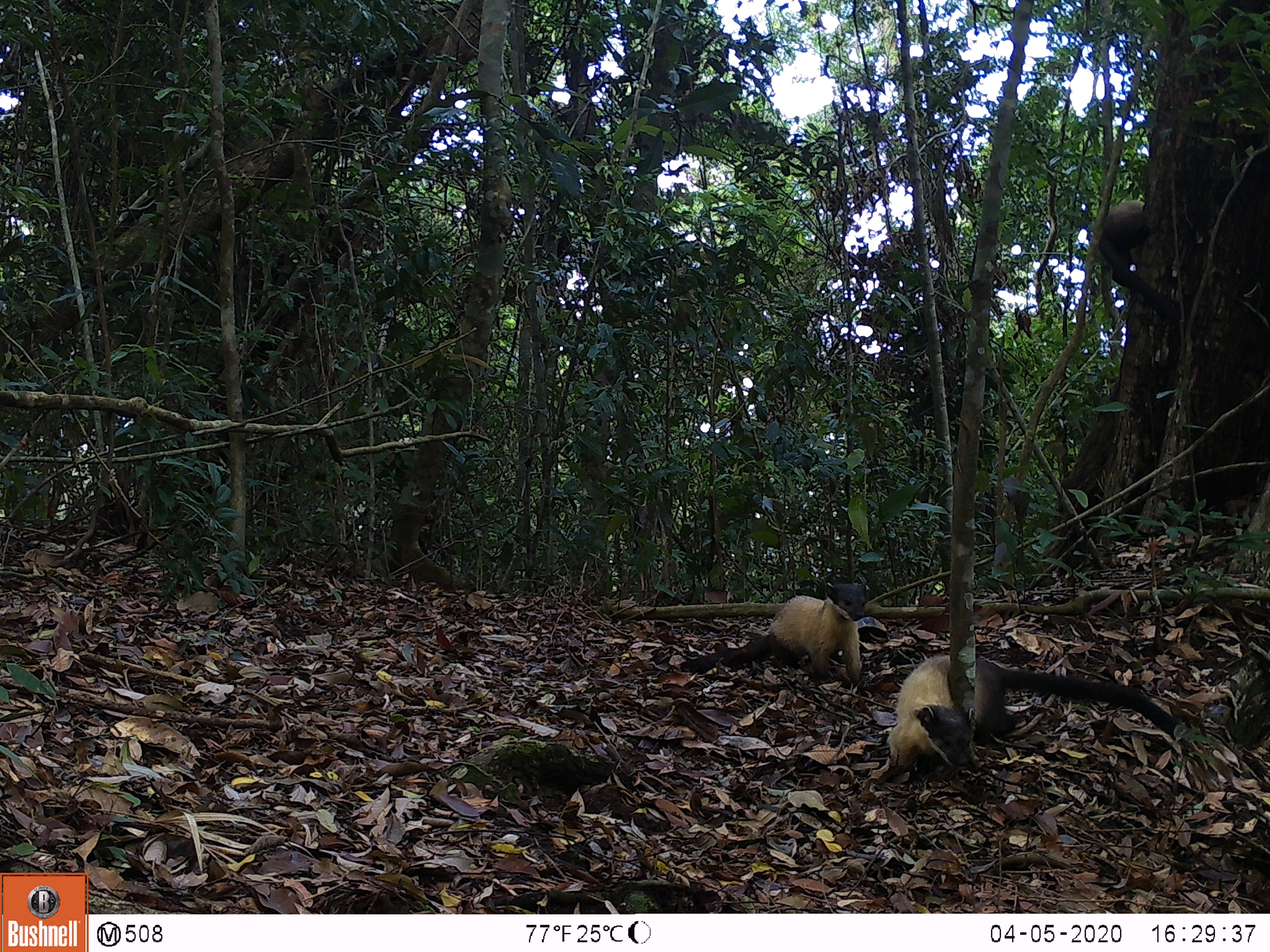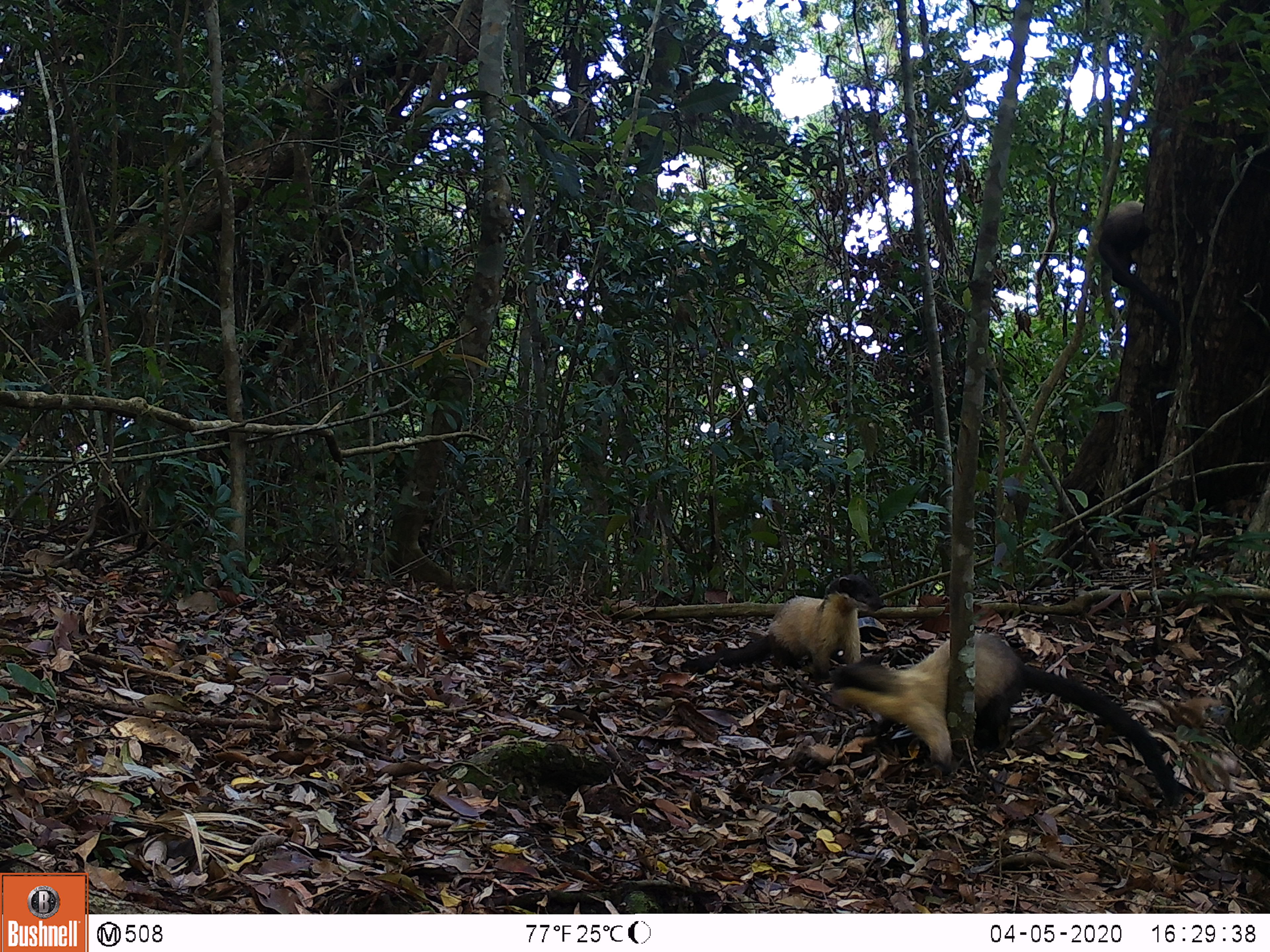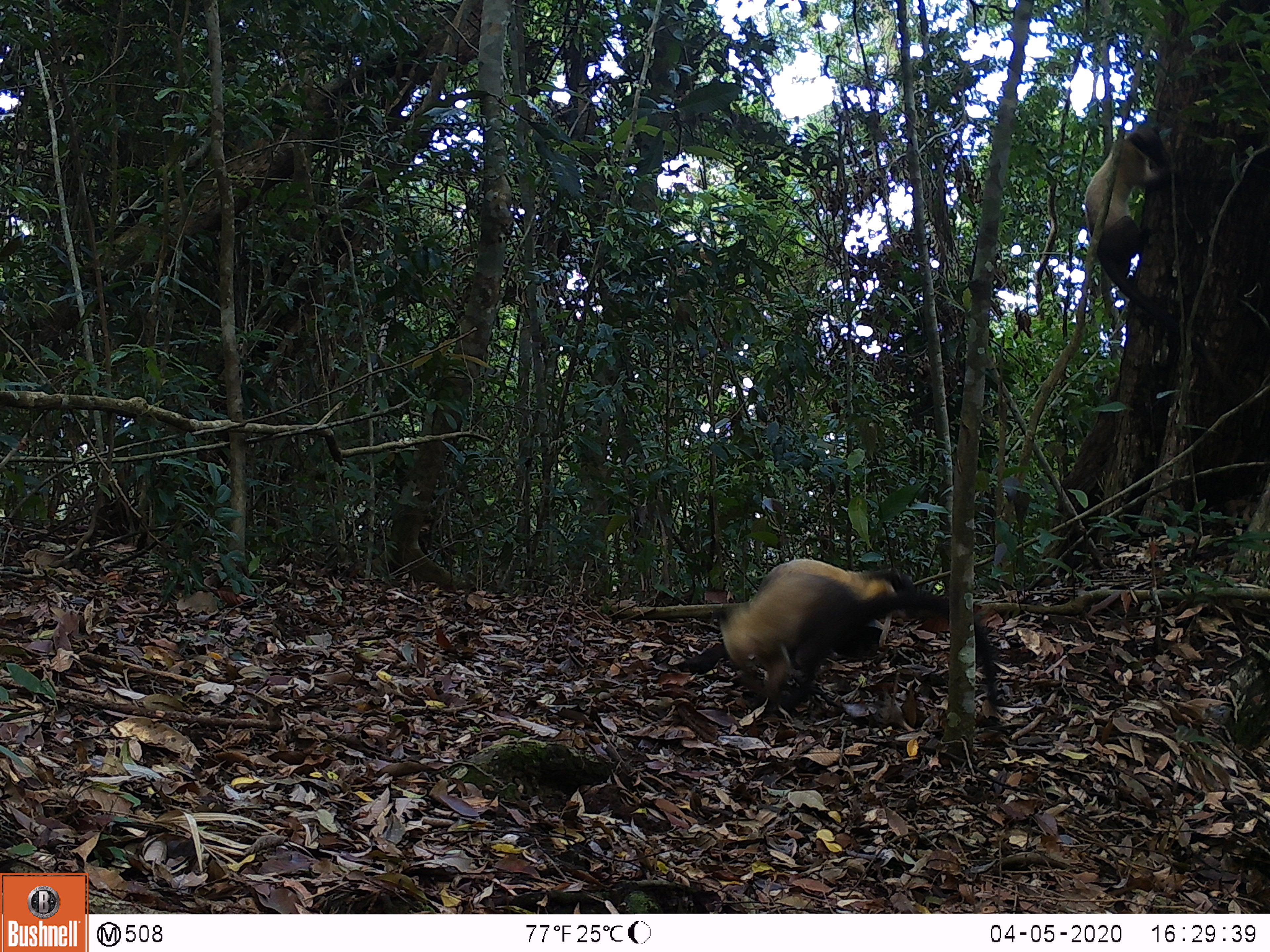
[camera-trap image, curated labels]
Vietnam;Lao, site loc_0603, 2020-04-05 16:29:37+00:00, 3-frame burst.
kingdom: Animalia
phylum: Chordata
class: Mammalia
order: Carnivora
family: Mustelidae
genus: Martes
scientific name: Martes flavigula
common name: yellow-throated marten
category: yellow throated marten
Yellow throated marten (yellow-throated marten) (Martes flavigula). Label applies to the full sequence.